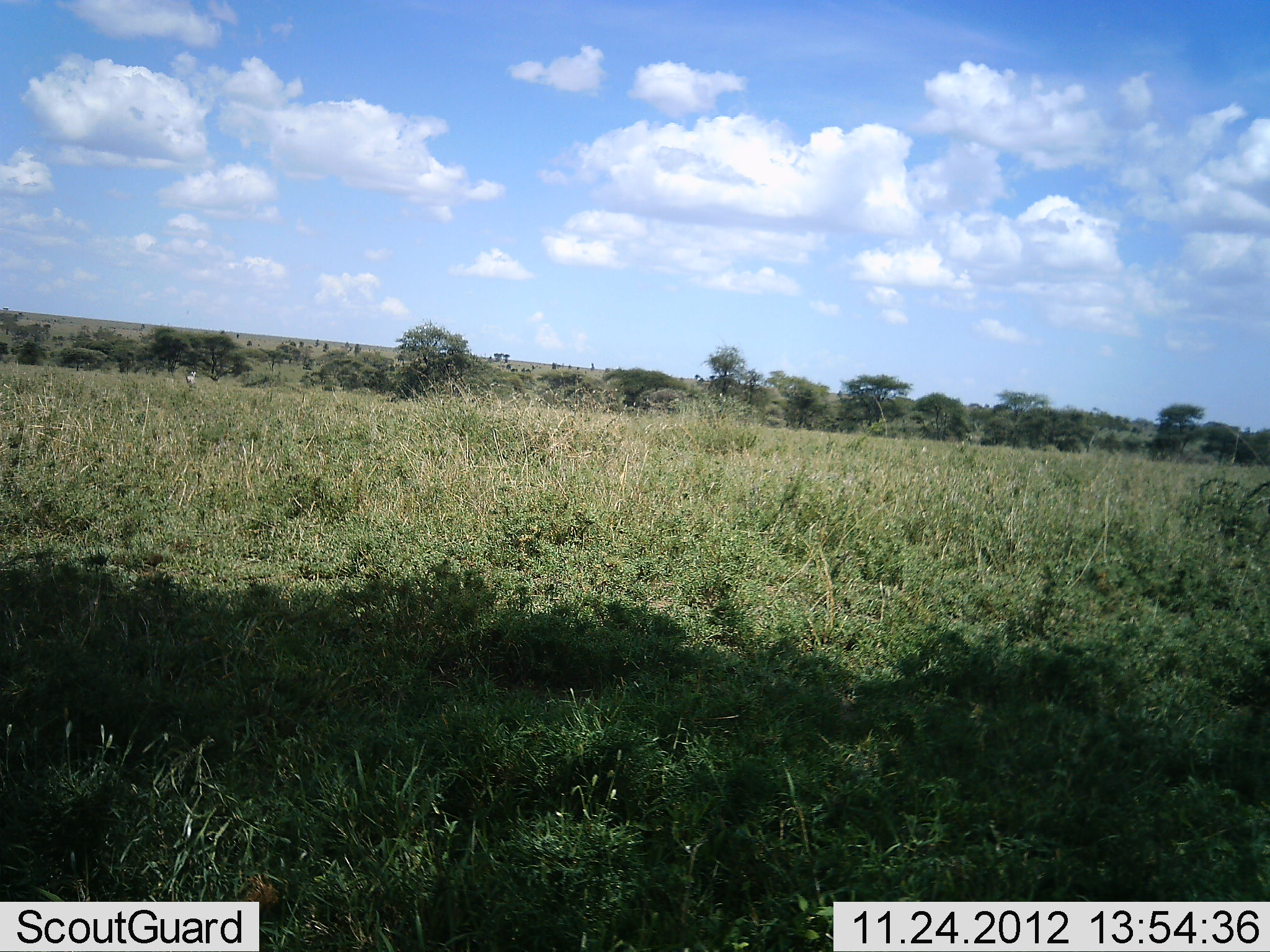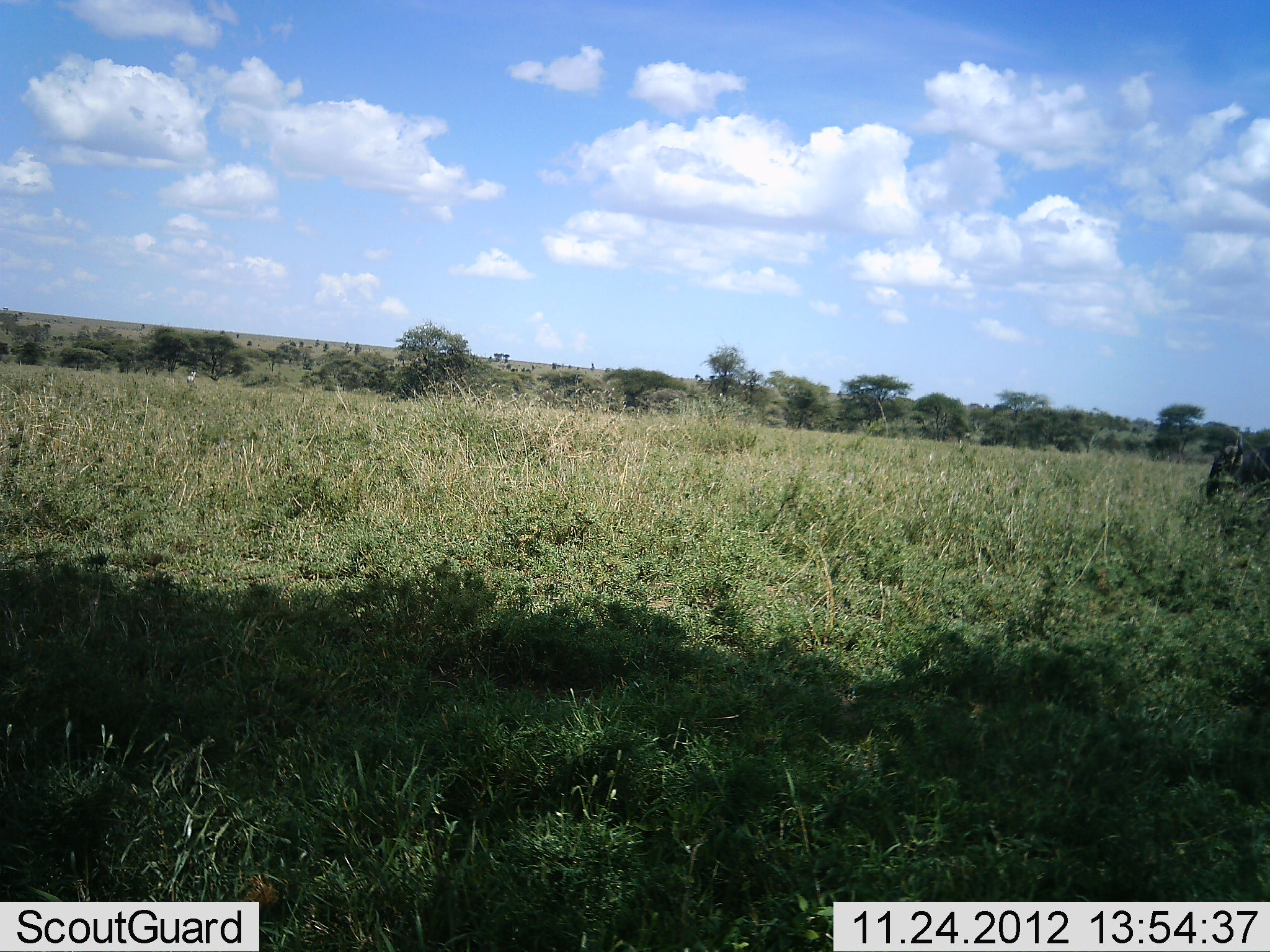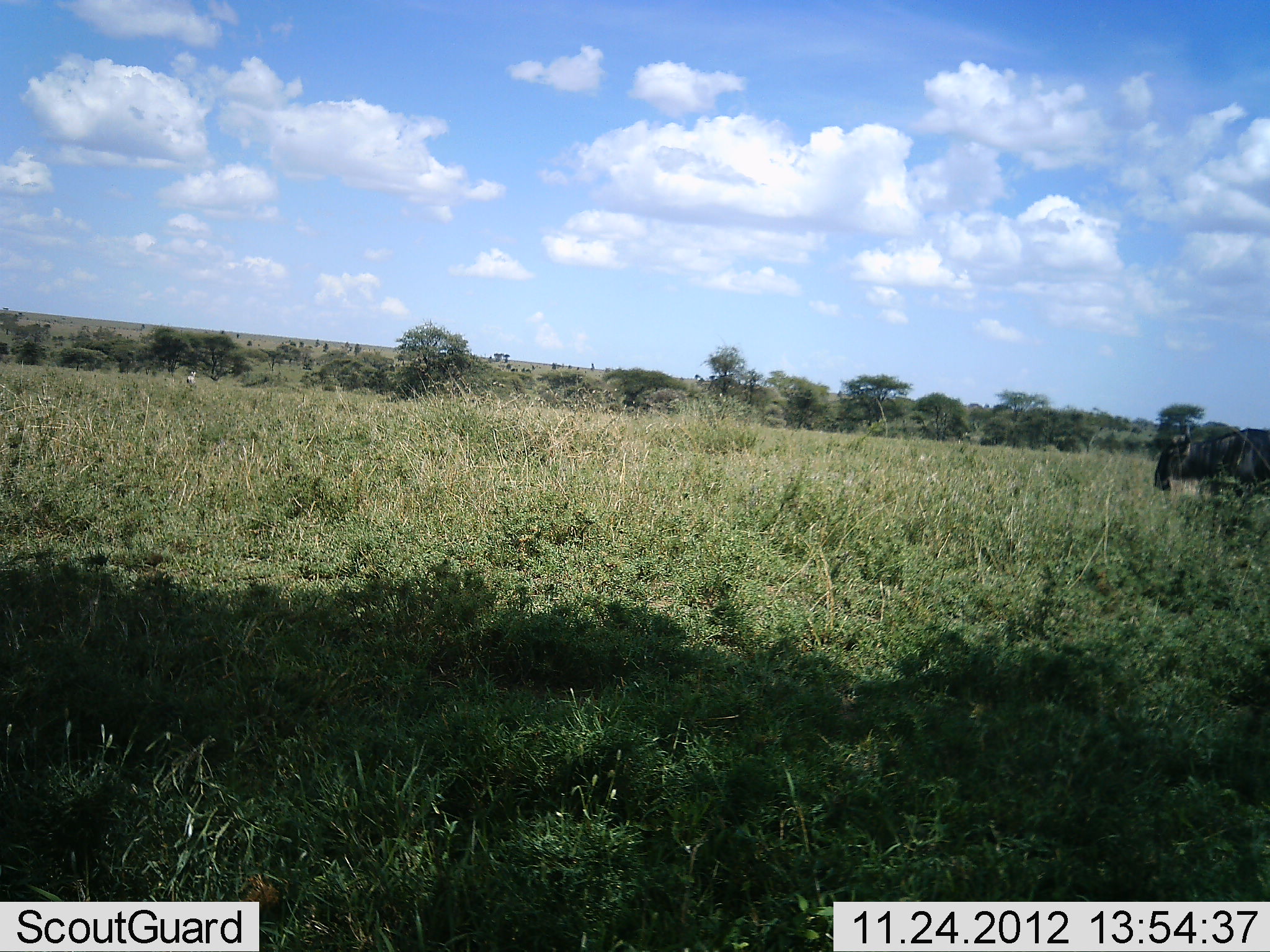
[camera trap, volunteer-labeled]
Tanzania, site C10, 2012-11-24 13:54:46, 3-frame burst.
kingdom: Animalia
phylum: Chordata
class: Mammalia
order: Artiodactyla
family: Bovidae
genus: Connochaetes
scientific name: Connochaetes taurinus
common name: blue wildebeest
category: wildebeest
Wildebeest (blue wildebeest) (Connochaetes taurinus), count 1. Behavior (volunteer vote fractions): standing 10%, resting 0%, moving 90%, interacting 0%. Young present (vote fraction): 0%. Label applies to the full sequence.